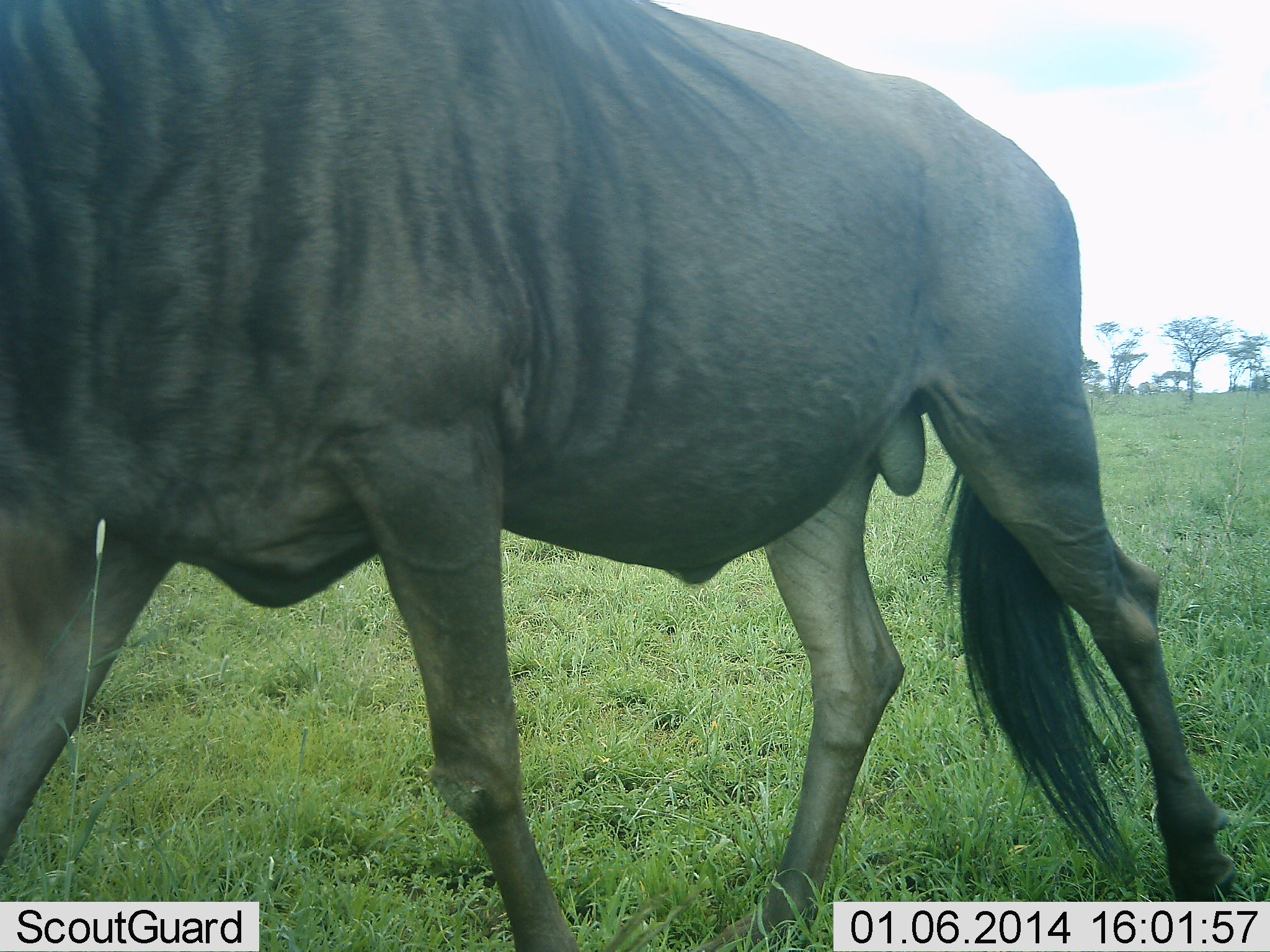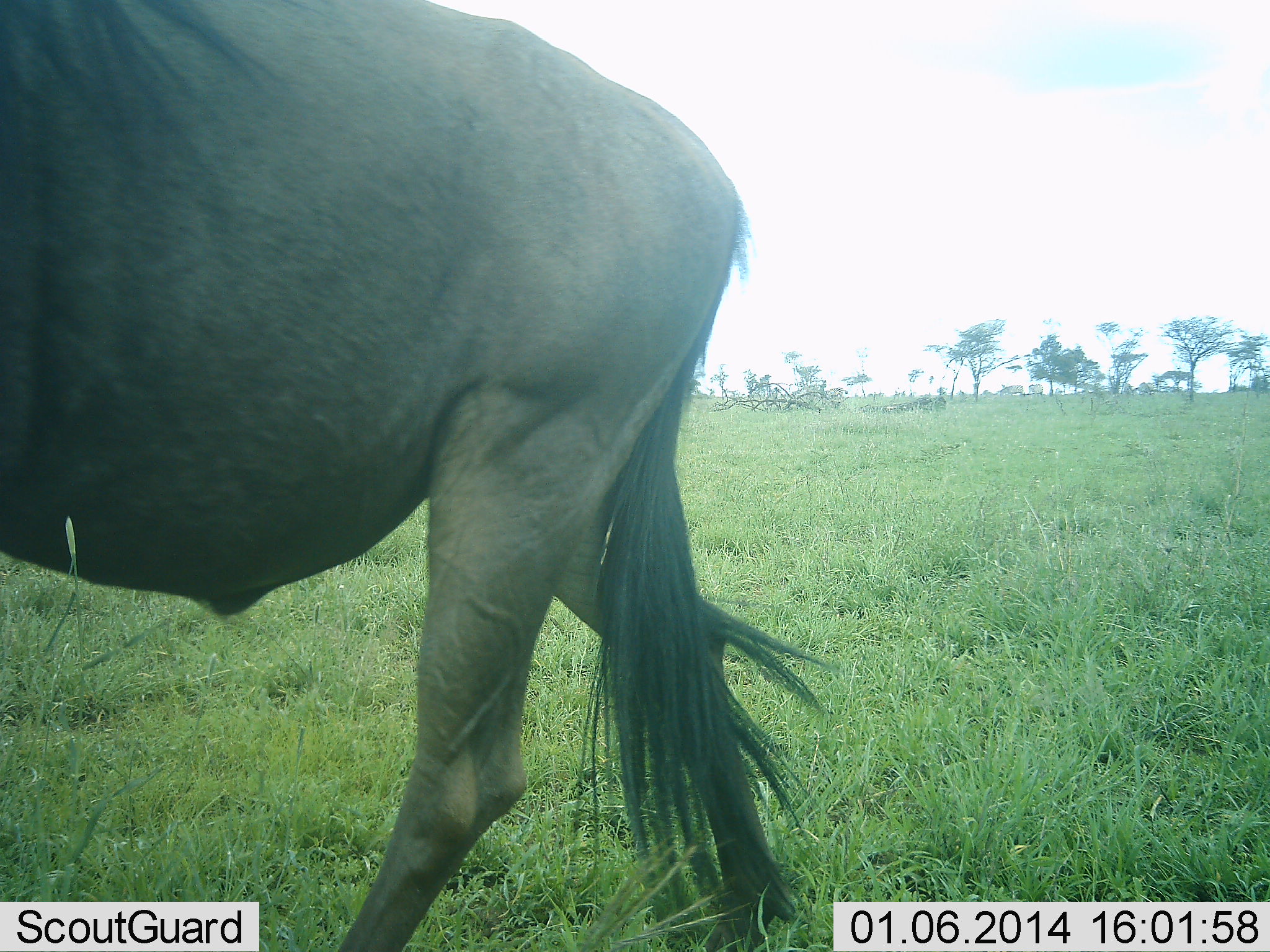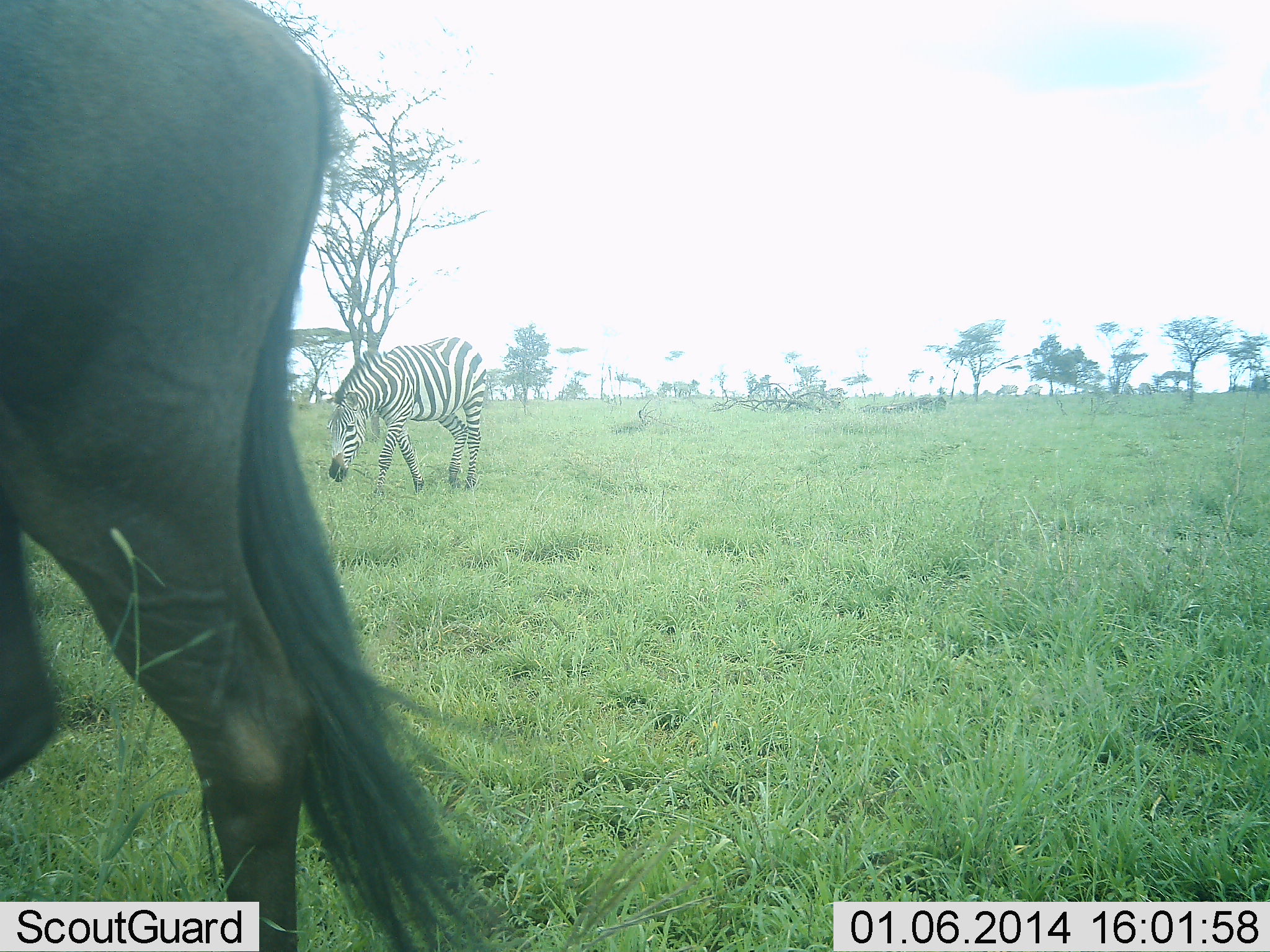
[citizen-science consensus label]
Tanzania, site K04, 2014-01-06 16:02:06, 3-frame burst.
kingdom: Animalia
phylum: Chordata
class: Mammalia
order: Artiodactyla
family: Bovidae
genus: Connochaetes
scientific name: Connochaetes taurinus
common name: blue wildebeest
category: wildebeest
Wildebeest (blue wildebeest) (Connochaetes taurinus), count 1. Behavior (volunteer vote fractions): standing 0%, resting 0%, moving 100%, interacting 0%. Young present (vote fraction): 0%. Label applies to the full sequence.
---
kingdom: Animalia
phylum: Chordata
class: Mammalia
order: Perissodactyla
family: Equidae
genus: Equus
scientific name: Equus quagga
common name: plains zebra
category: zebra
Zebra (plains zebra) (Equus quagga), count 1. Behavior (volunteer vote fractions): standing 50%, resting 0%, moving 20%, interacting 0%. Young present (vote fraction): 0%. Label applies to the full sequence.